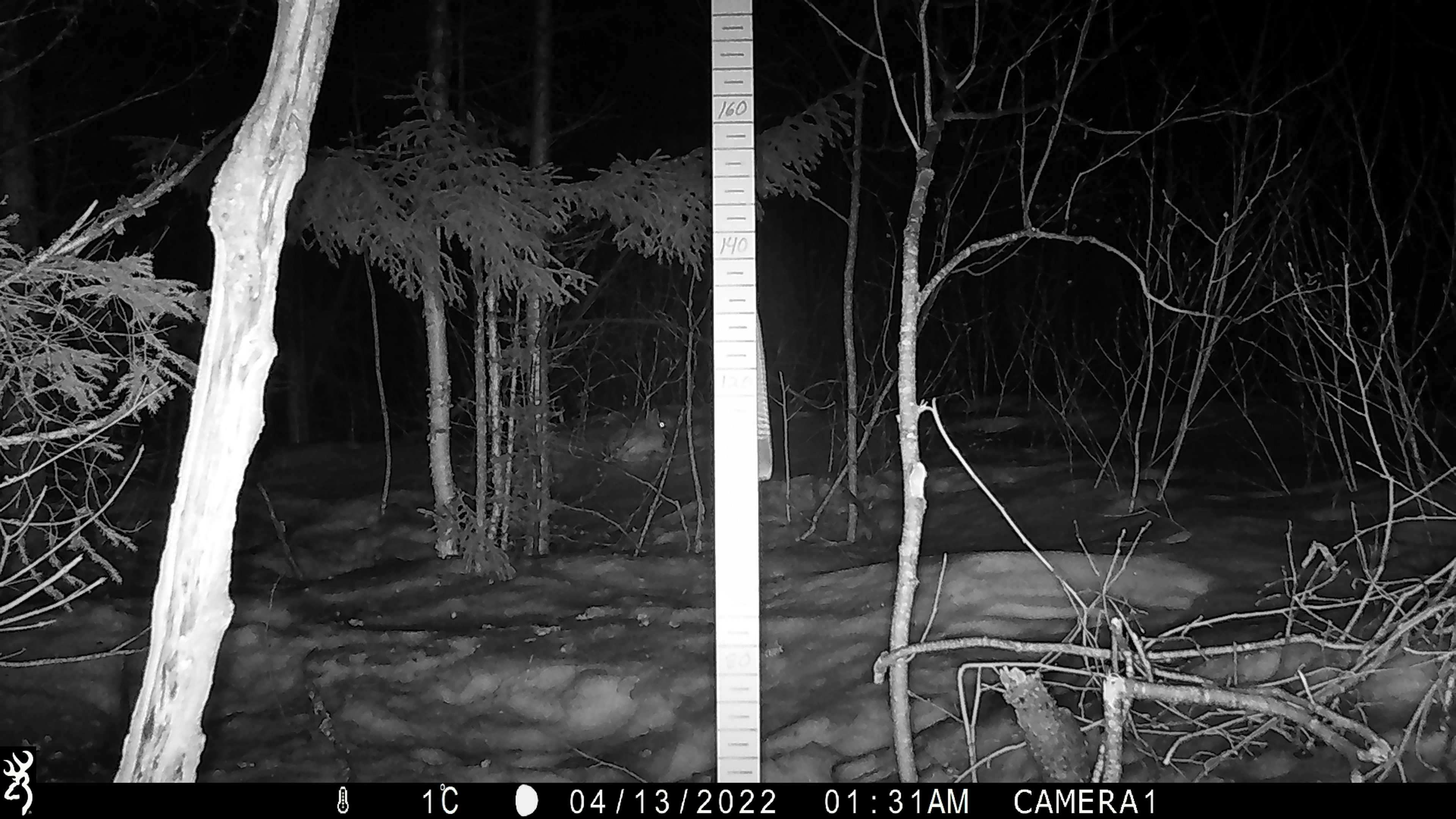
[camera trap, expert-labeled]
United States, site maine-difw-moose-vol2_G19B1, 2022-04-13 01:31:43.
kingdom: Animalia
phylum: Chordata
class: Mammalia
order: Lagomorpha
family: Leporidae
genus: Lepus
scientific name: Lepus americanus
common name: snowshoe hare